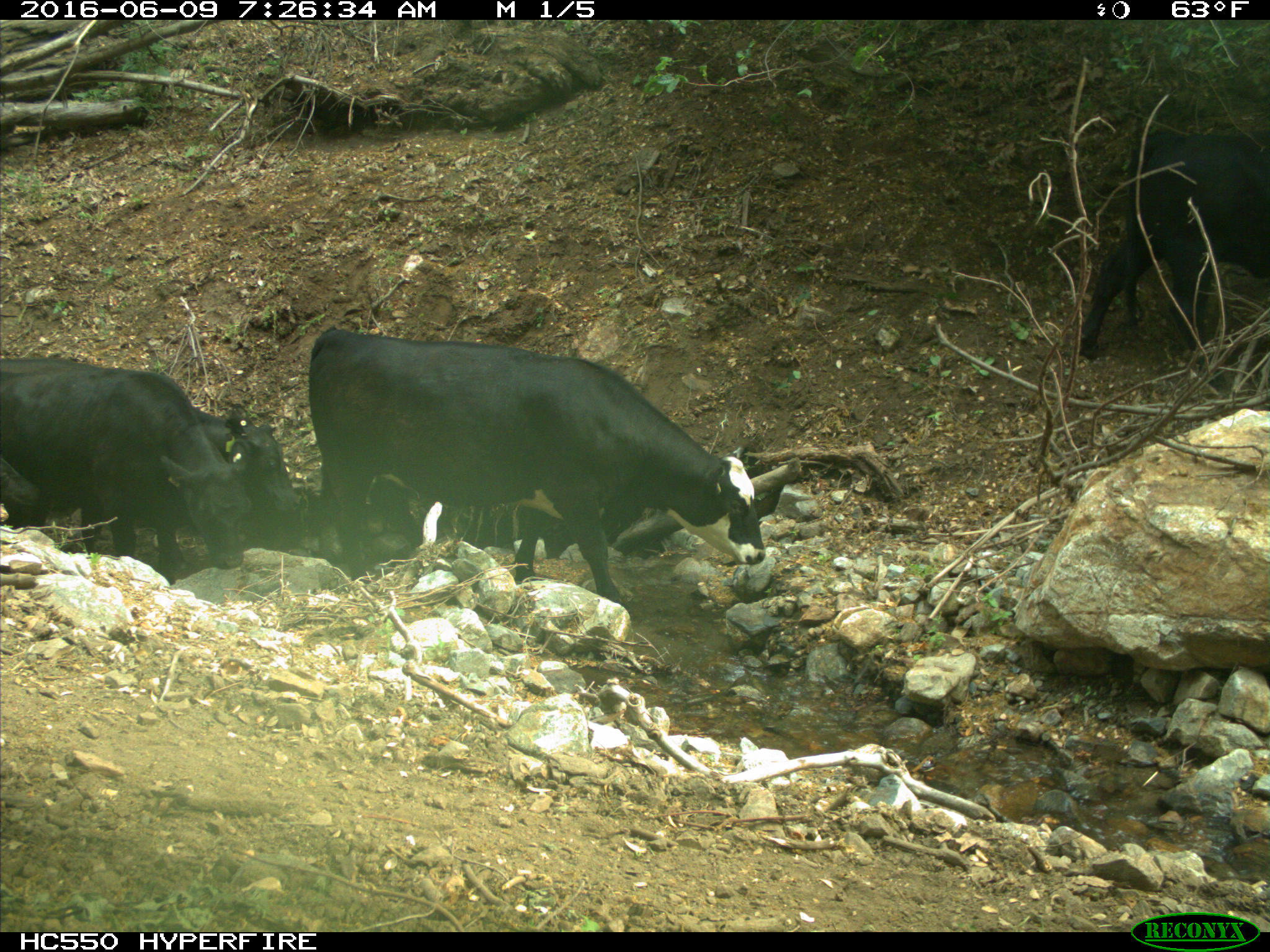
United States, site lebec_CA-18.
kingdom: Animalia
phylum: Chordata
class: Mammalia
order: Artiodactyla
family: Bovidae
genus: Bos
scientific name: Bos taurus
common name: domestic cow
Bos taurus (domestic cow).